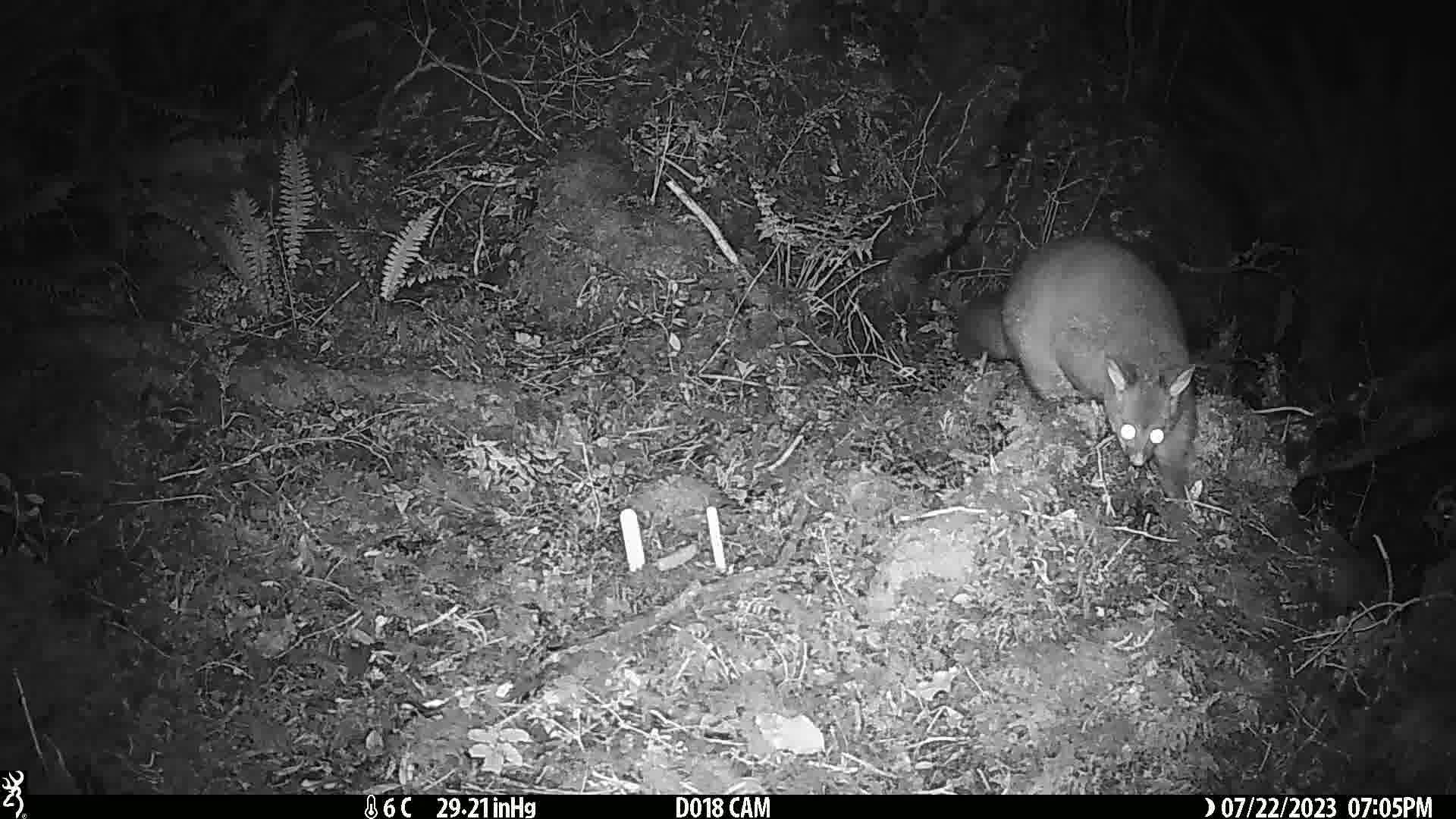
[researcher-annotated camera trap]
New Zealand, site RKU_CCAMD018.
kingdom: Animalia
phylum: Chordata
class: Mammalia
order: Diprotodontia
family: Phalangeridae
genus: Trichosurus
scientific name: Trichosurus vulpecula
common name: common brushtail possum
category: possum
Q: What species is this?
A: Possum (common brushtail possum) (Trichosurus vulpecula).